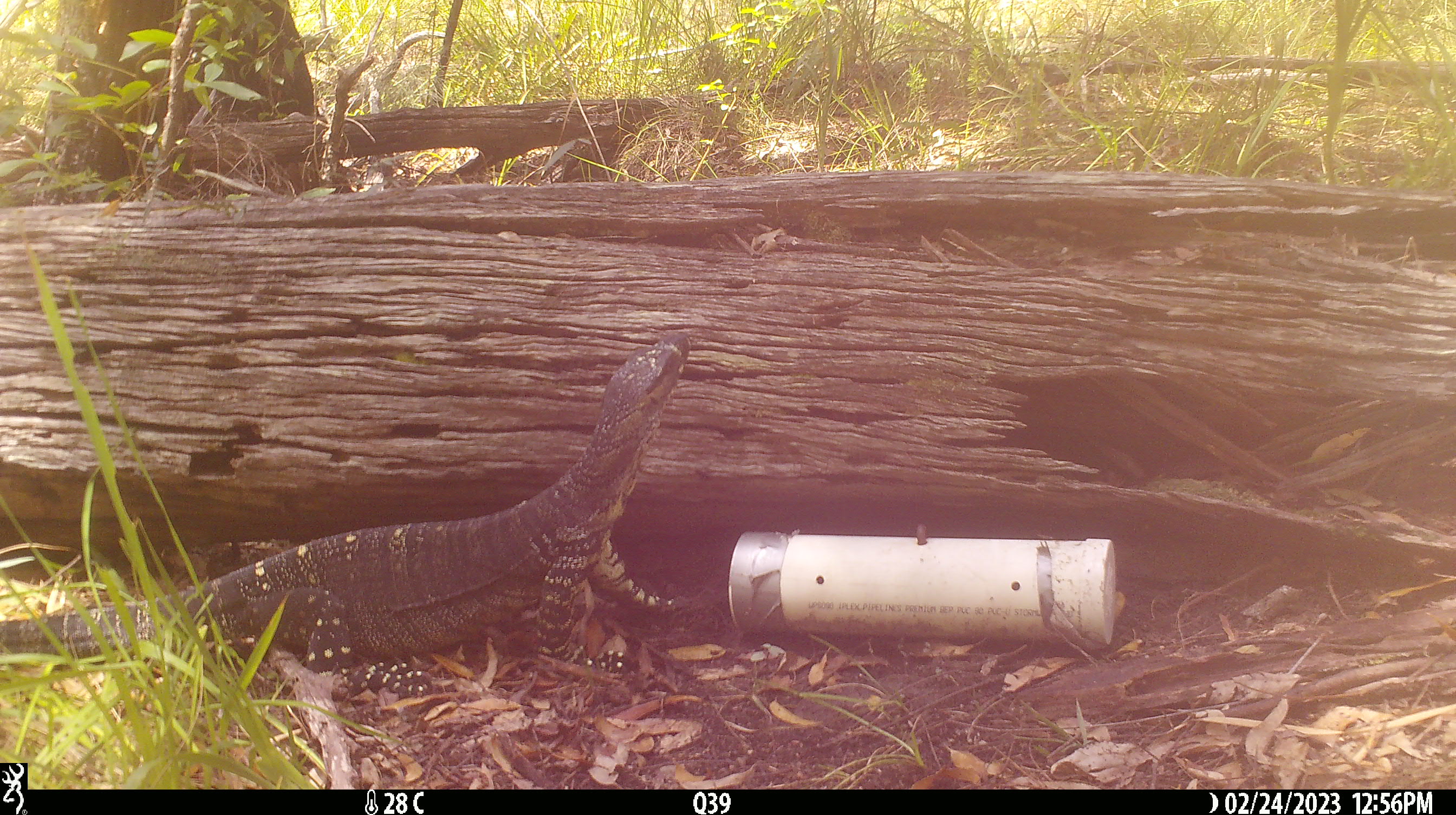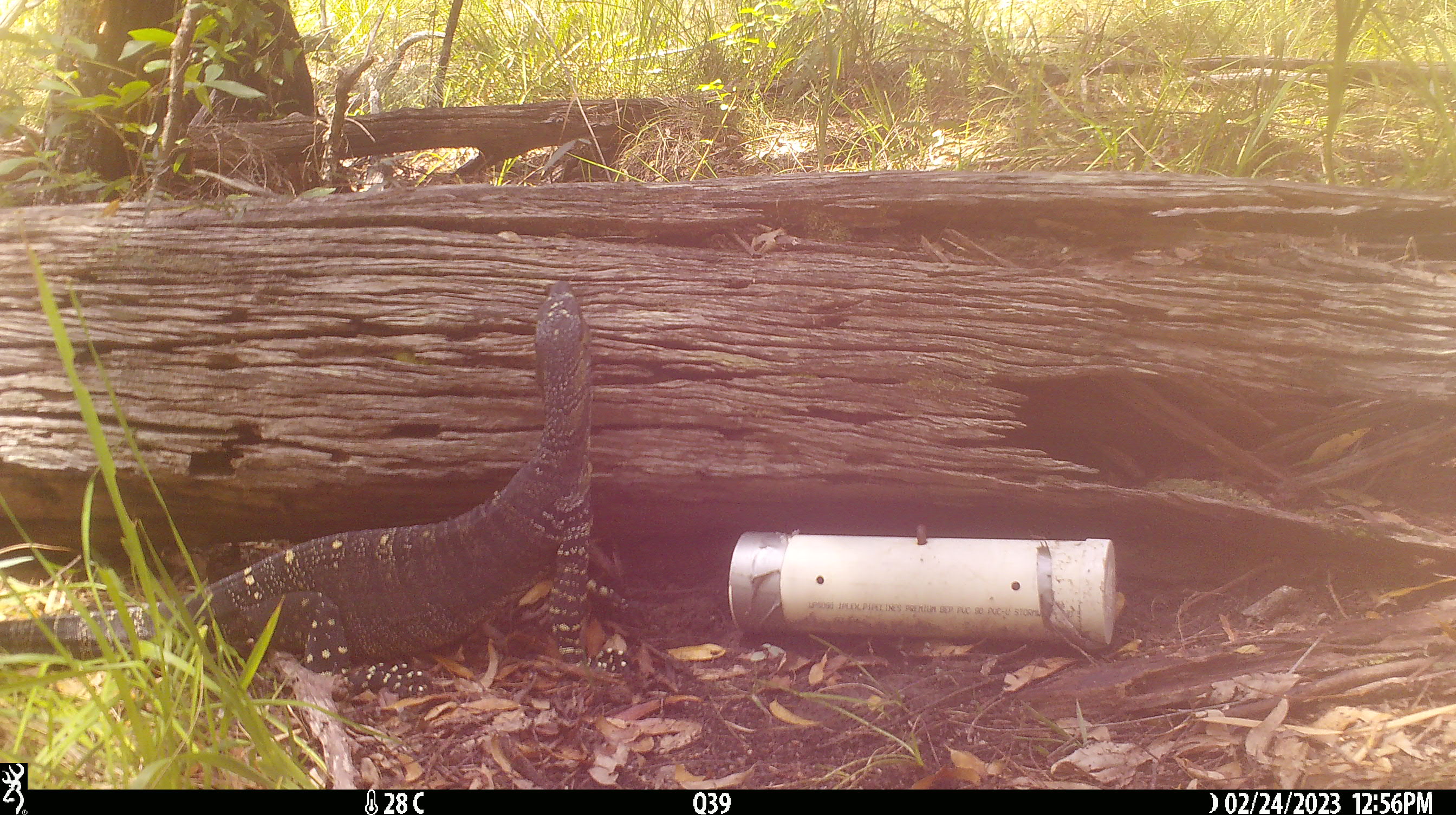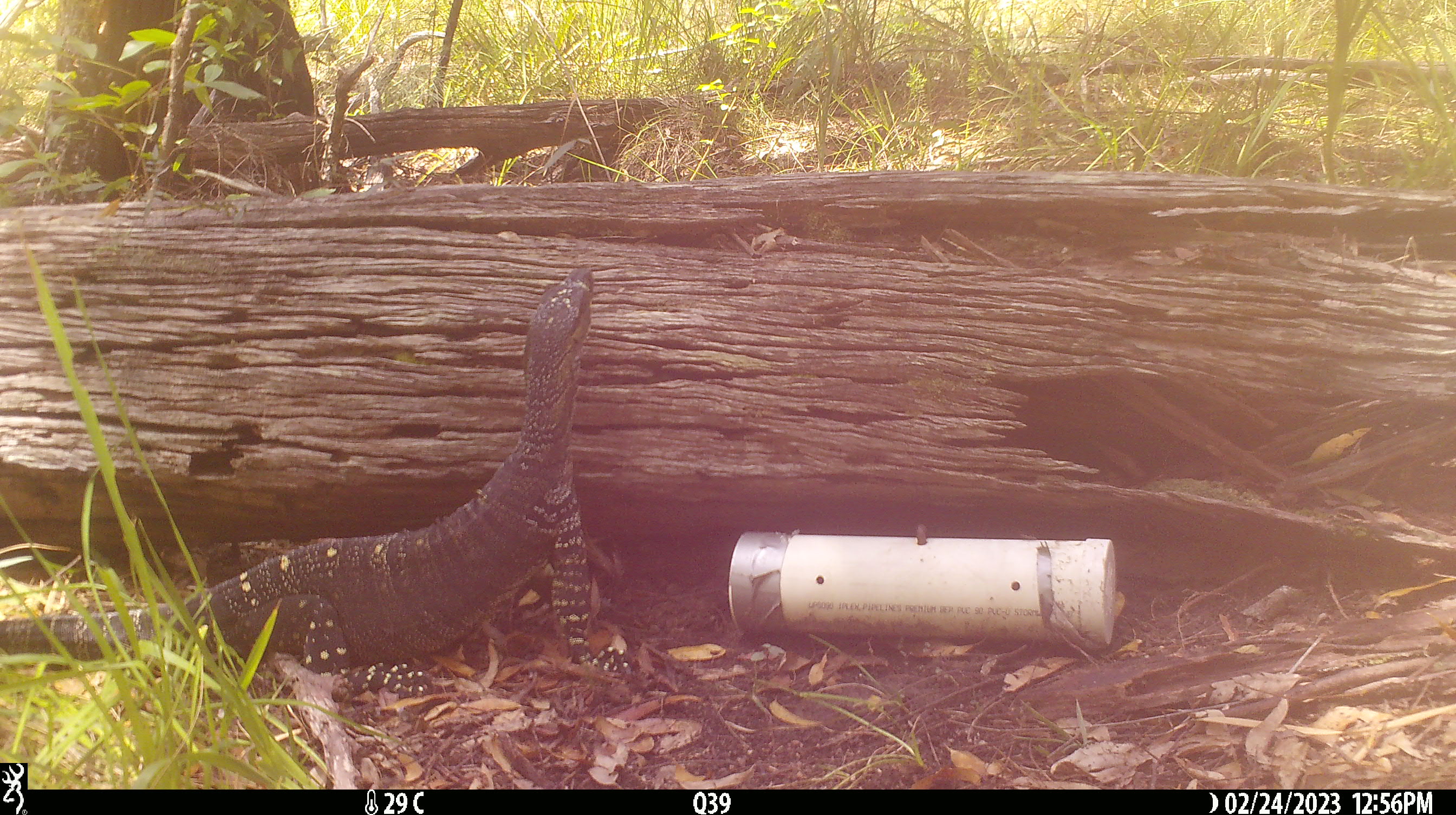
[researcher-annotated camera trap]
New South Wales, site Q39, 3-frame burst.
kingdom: Animalia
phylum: Chordata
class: Reptilia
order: Squamata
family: Varanidae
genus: Varanus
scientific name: Varanus varius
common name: lace monitor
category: goanna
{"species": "goanna (lace monitor) (Varanus varius)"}